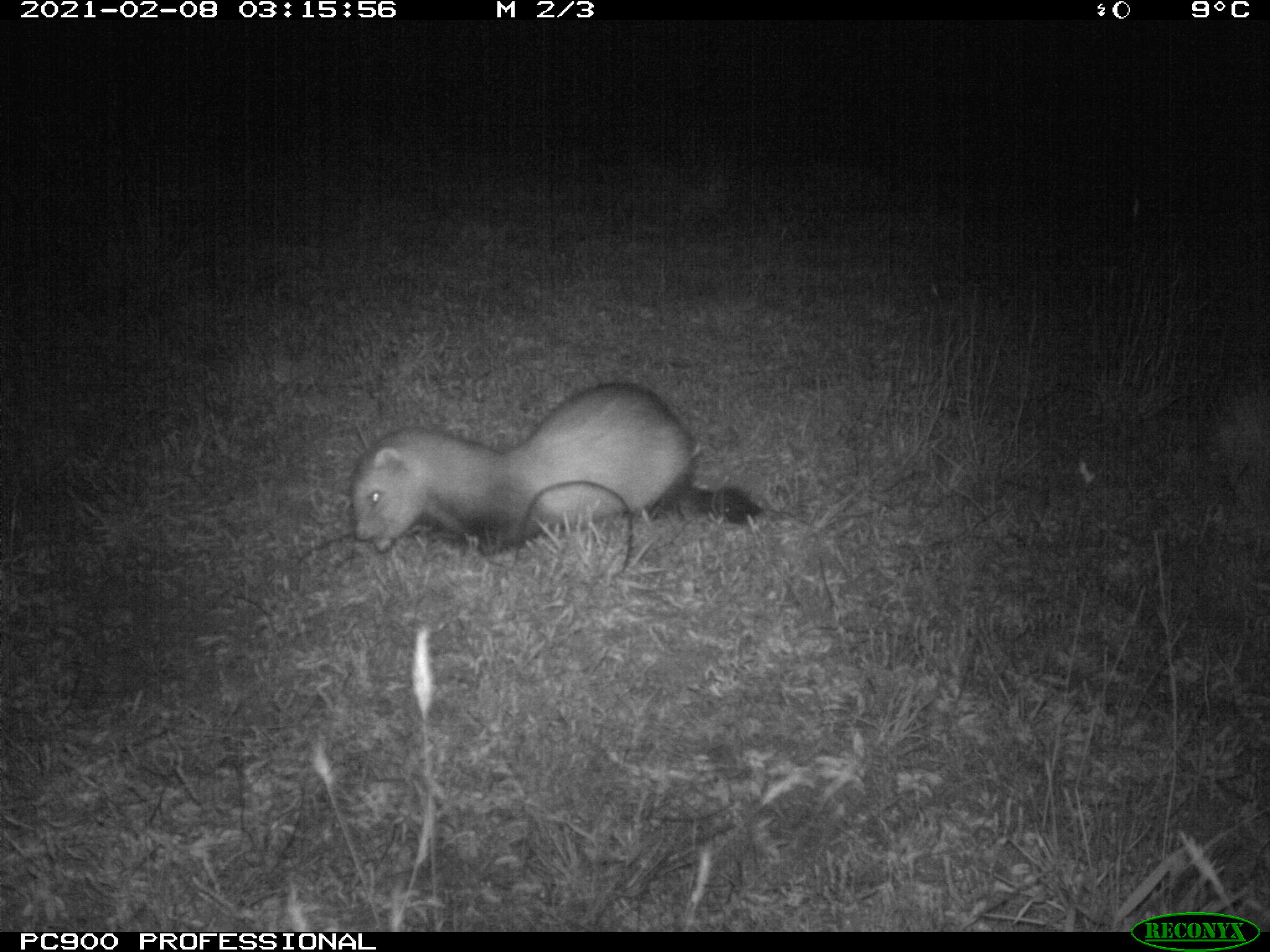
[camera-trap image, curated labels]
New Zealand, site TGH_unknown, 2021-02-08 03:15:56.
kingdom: Animalia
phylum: Chordata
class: Mammalia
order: Carnivora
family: Mustelidae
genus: Mustela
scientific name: Mustela furo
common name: ferret